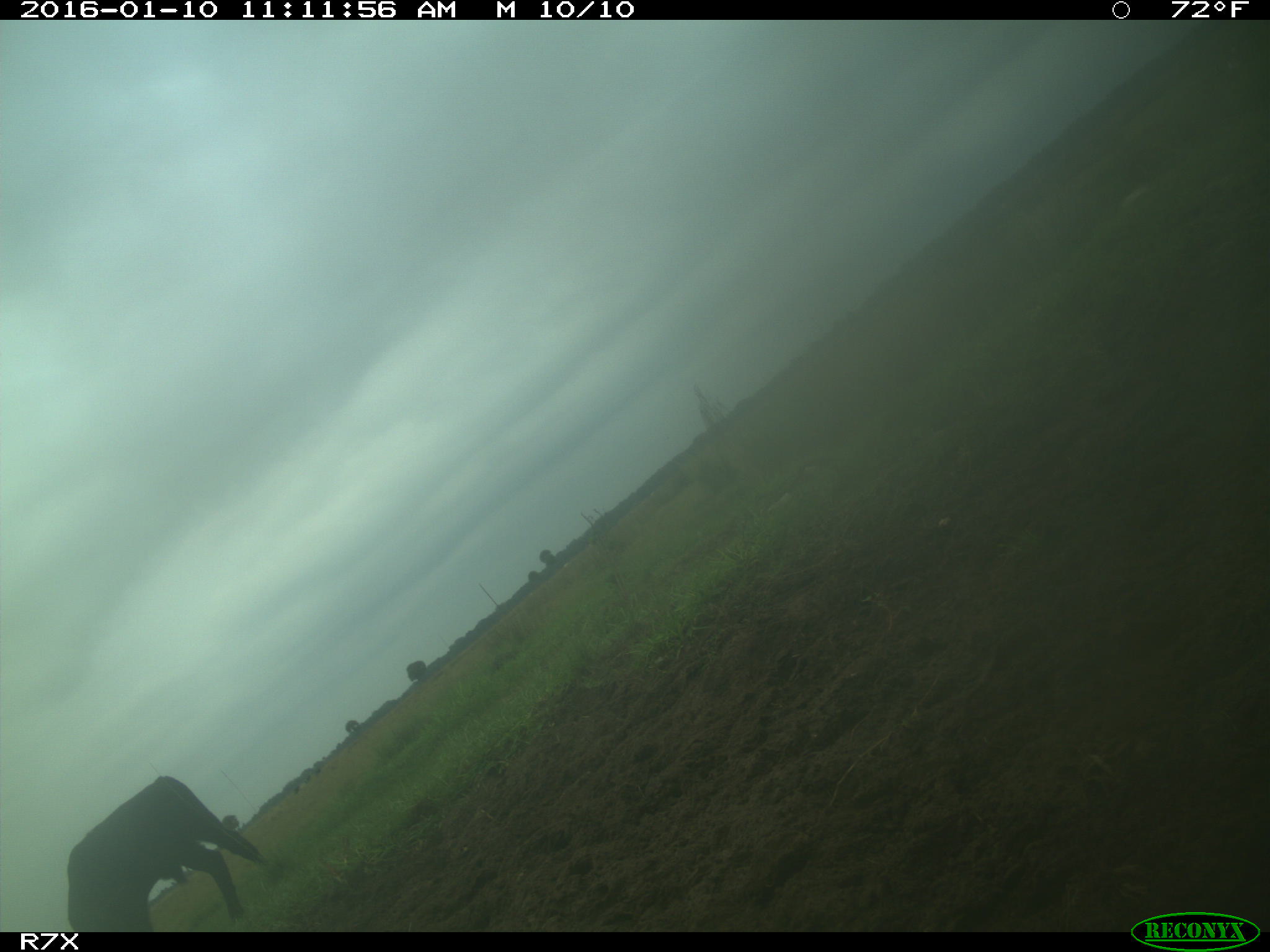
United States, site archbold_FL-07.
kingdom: Animalia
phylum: Chordata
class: Mammalia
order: Artiodactyla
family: Bovidae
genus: Bos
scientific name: Bos taurus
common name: domestic cow